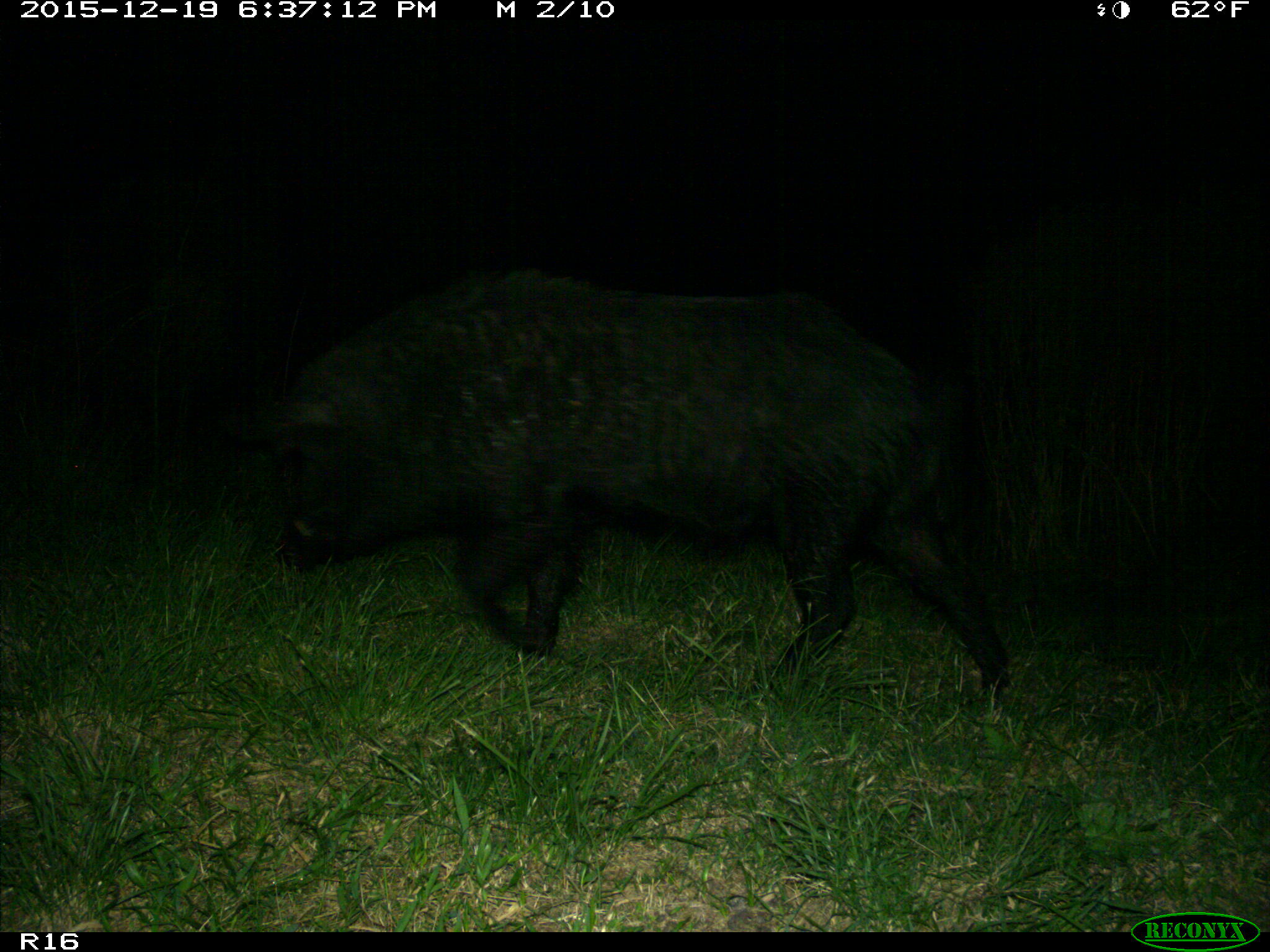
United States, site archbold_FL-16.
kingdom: Animalia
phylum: Chordata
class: Mammalia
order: Artiodactyla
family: Suidae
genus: Sus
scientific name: Sus scrofa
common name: wild boar